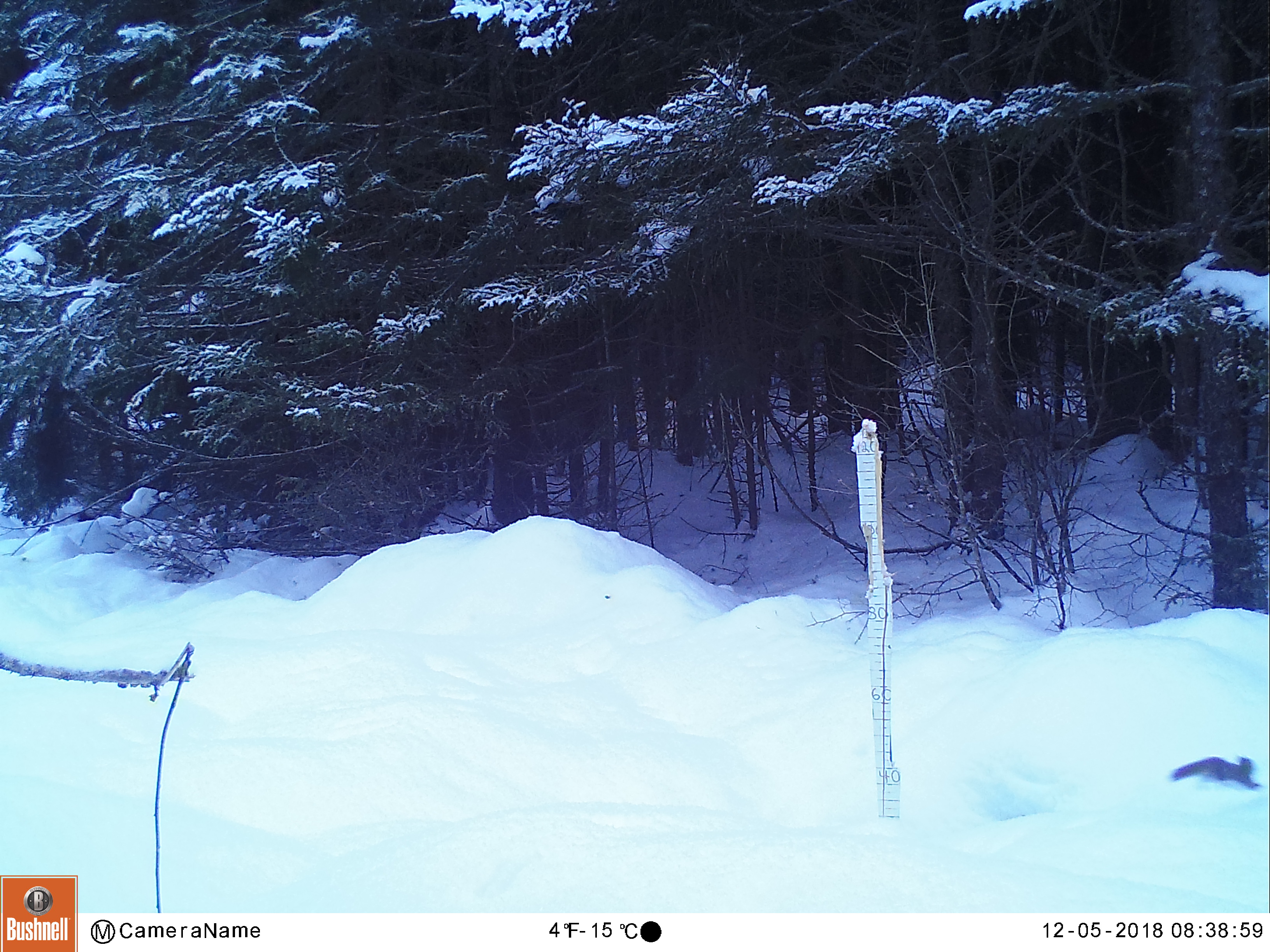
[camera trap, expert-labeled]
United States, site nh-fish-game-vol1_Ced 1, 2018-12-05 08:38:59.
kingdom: Animalia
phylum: Chordata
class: Mammalia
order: Rodentia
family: Sciuridae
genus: Tamiasciurus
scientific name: Tamiasciurus hudsonicus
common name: red squirrel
Red squirrel (Tamiasciurus hudsonicus).